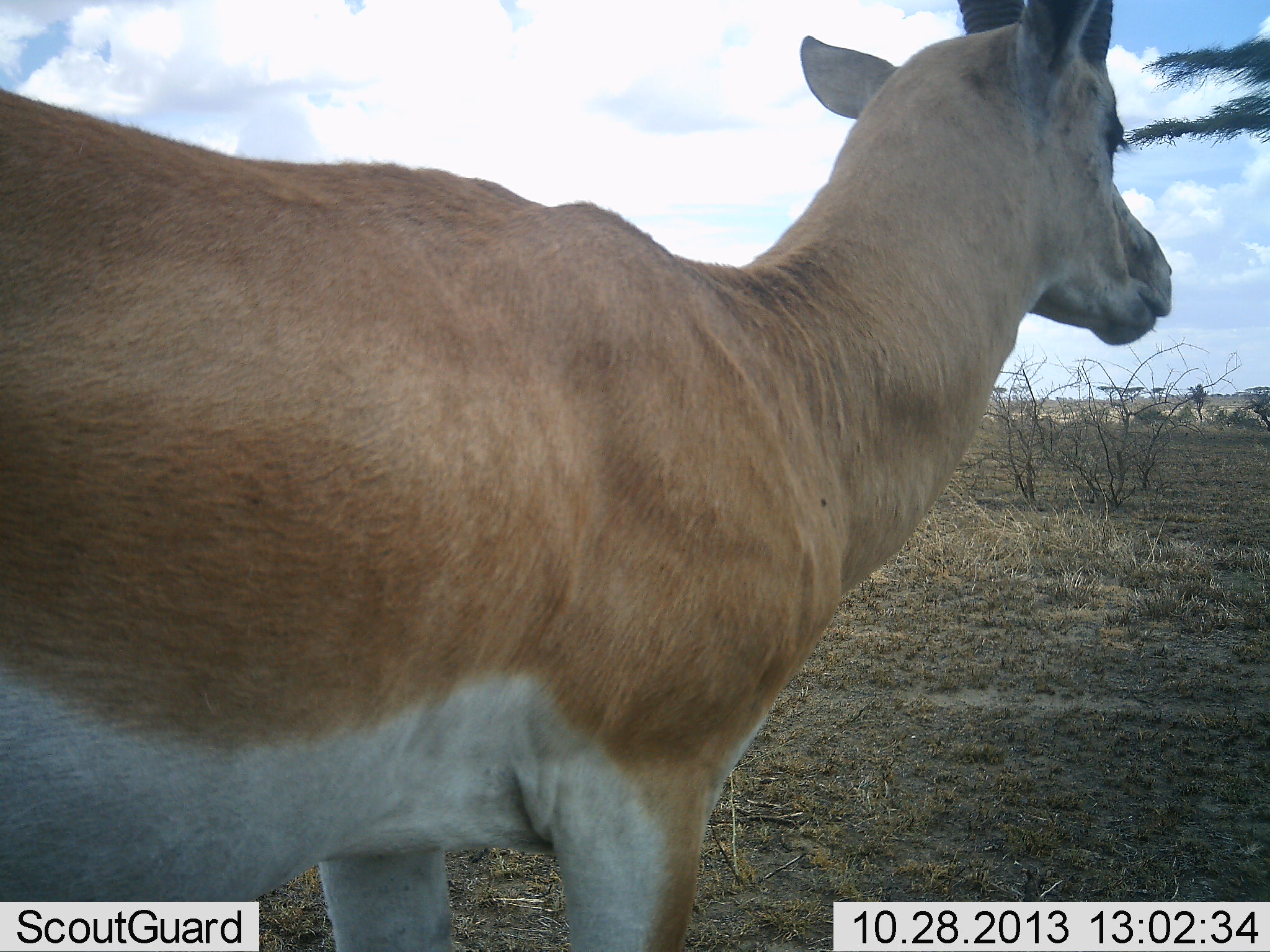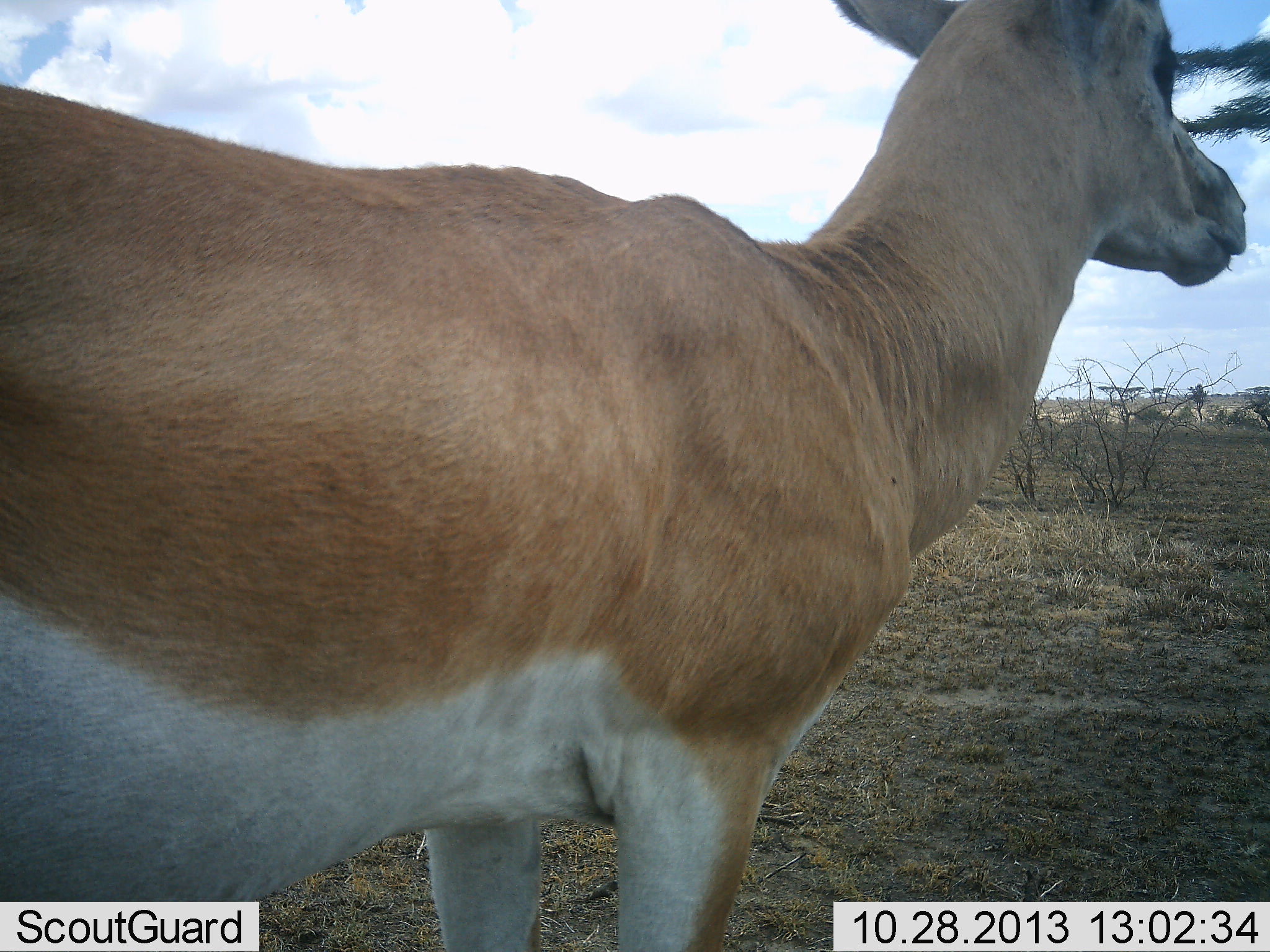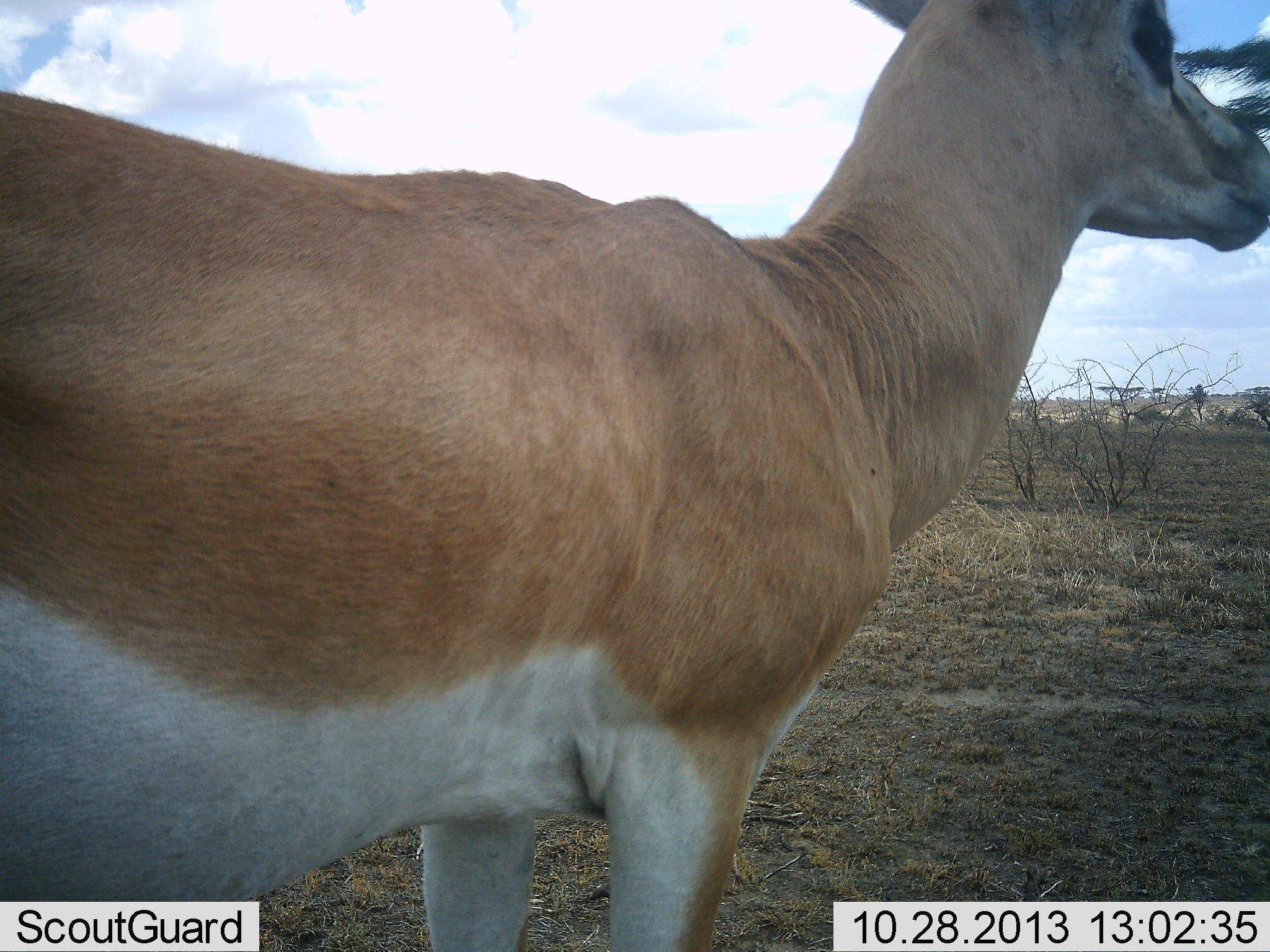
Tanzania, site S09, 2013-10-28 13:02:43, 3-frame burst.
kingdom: Animalia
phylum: Chordata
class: Mammalia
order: Artiodactyla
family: Bovidae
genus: Nanger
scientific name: Nanger granti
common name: grant's gazelle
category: gazellegrants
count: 1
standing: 100%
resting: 0%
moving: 0%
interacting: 0%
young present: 0%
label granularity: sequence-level